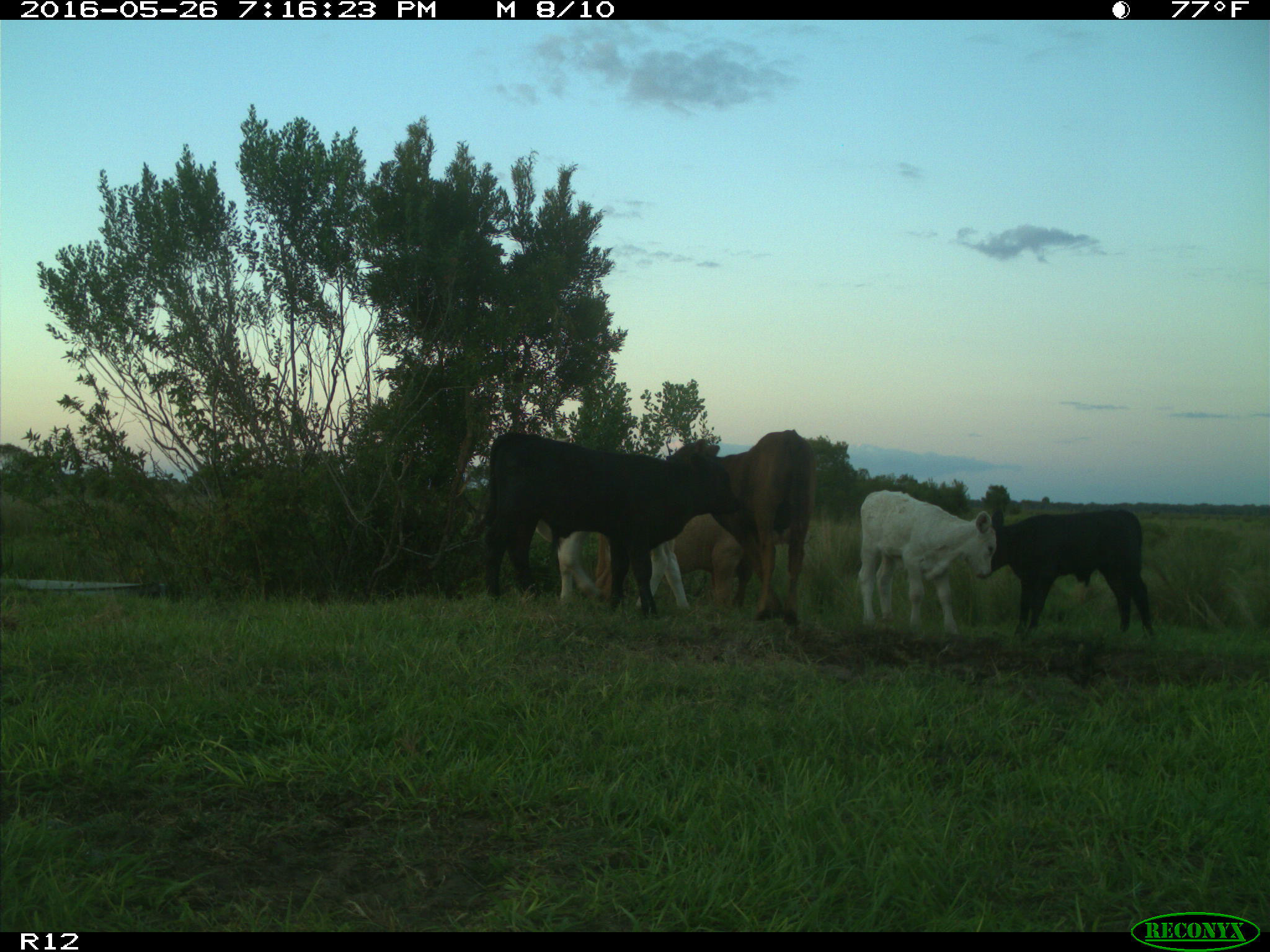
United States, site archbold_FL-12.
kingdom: Animalia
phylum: Chordata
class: Mammalia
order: Artiodactyla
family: Bovidae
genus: Bos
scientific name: Bos taurus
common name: domestic cow